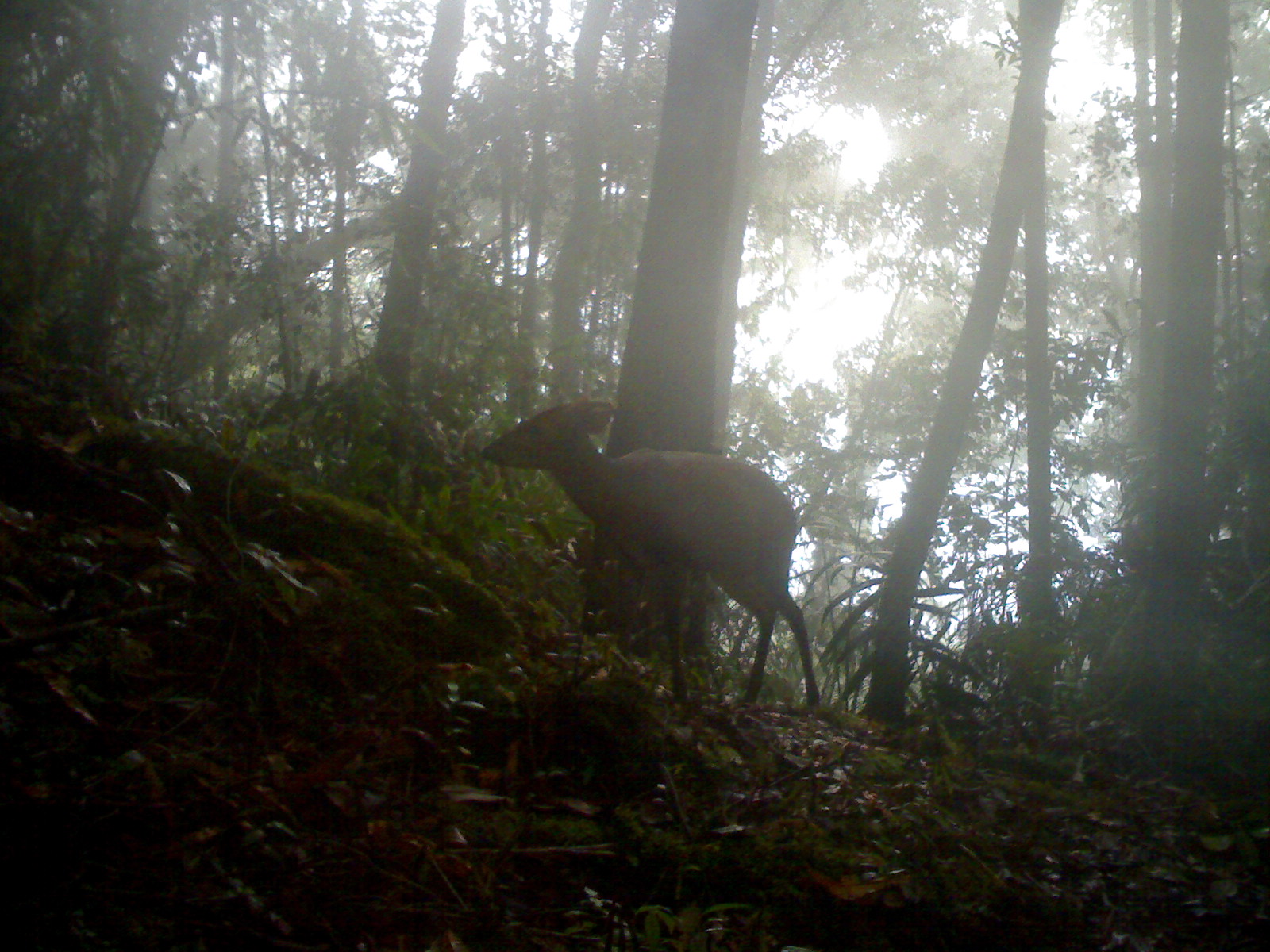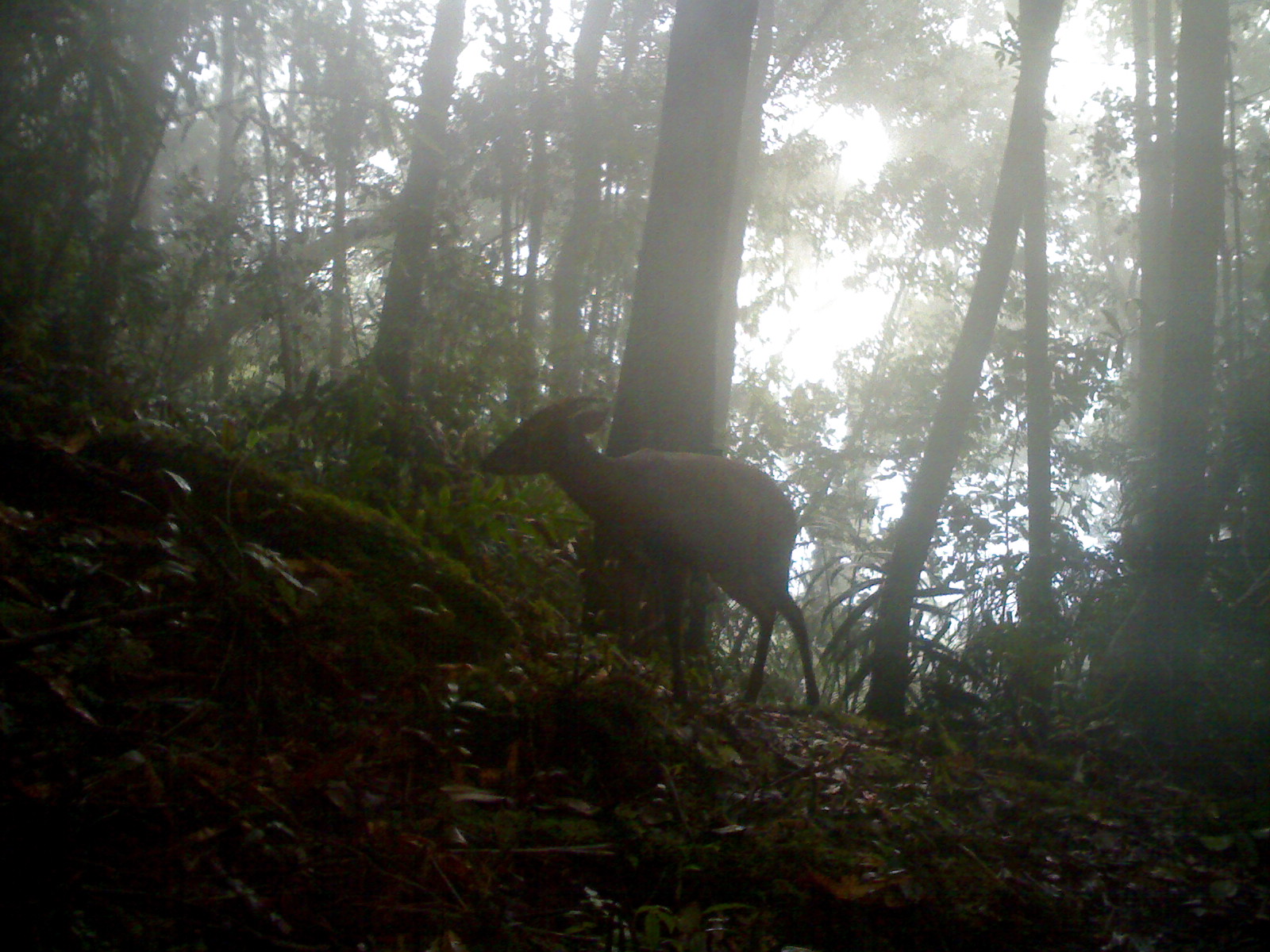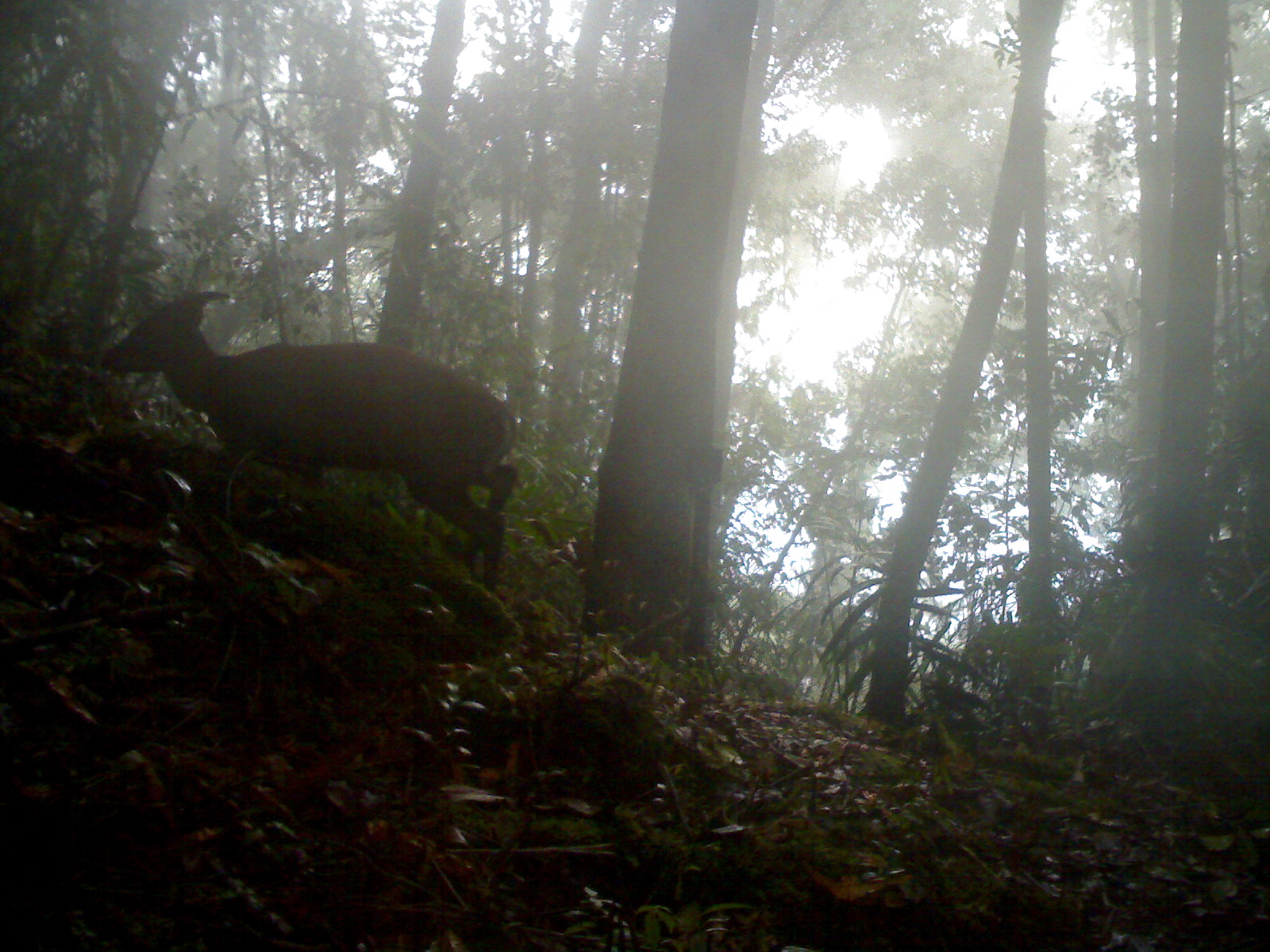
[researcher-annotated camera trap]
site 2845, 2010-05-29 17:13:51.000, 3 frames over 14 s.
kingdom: Animalia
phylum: Chordata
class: Mammalia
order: Artiodactyla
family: Cervidae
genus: Muntiacus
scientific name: Muntiacus muntjak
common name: southern red muntjac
Muntiacus muntjak (southern red muntjac), count 1.